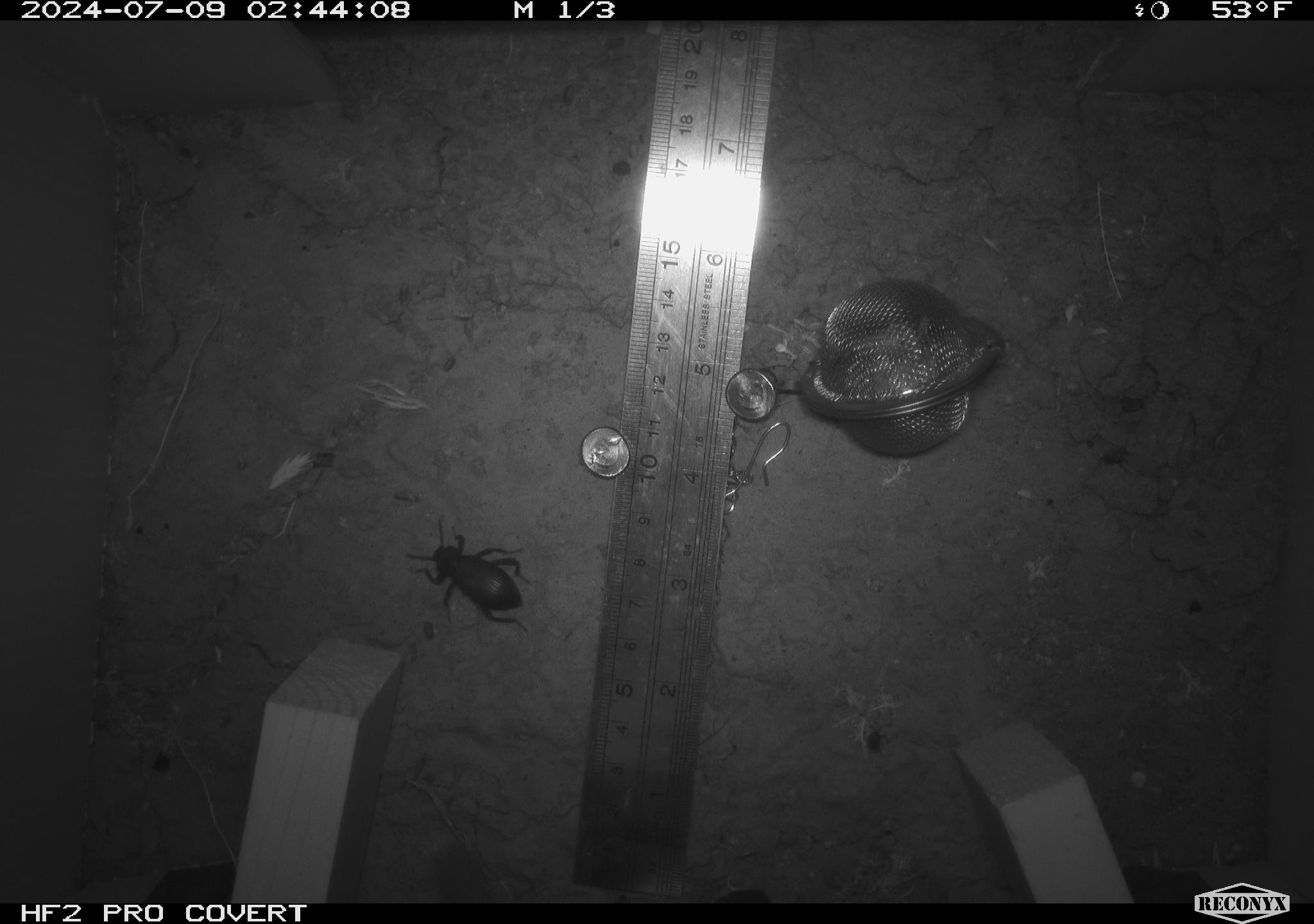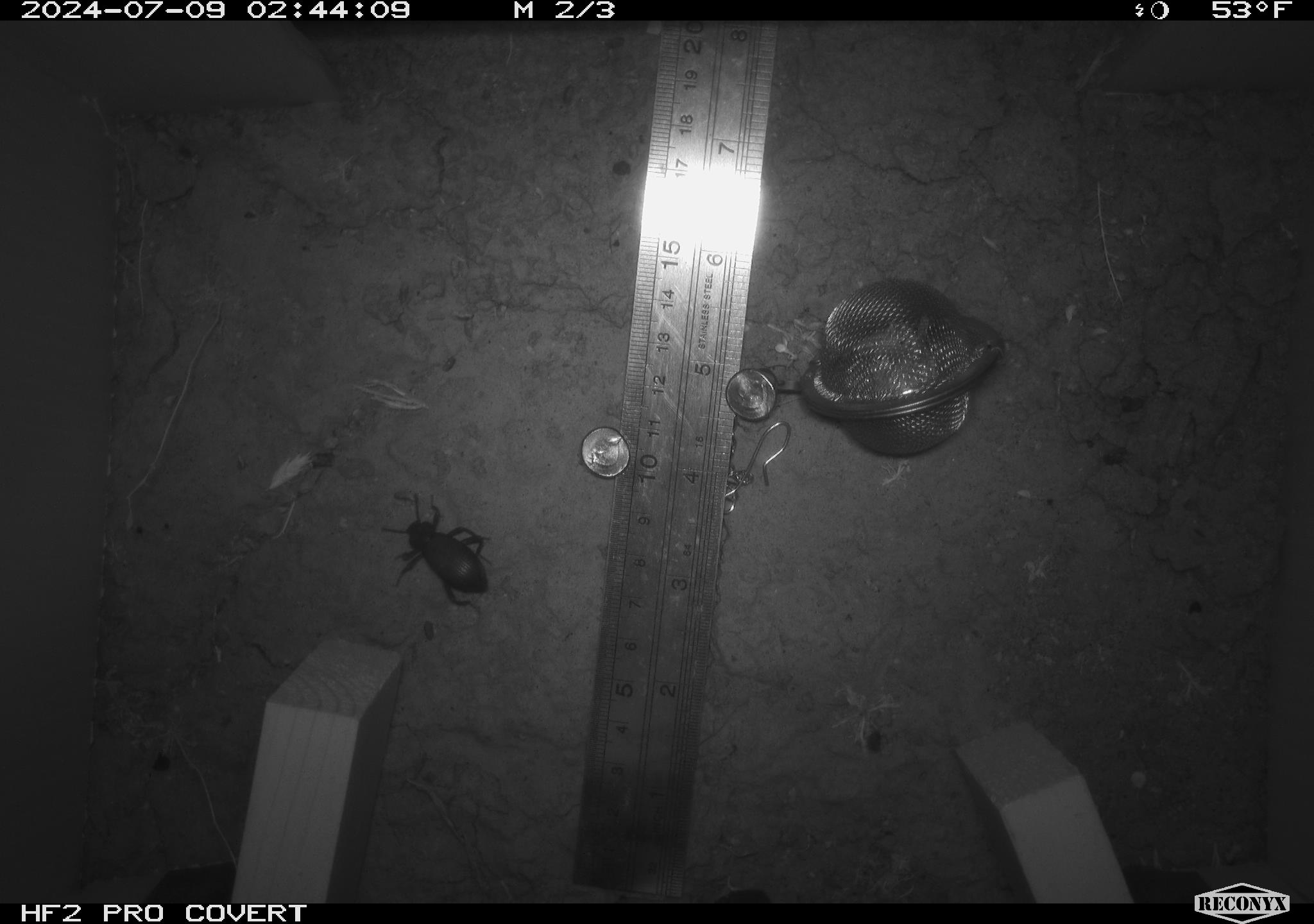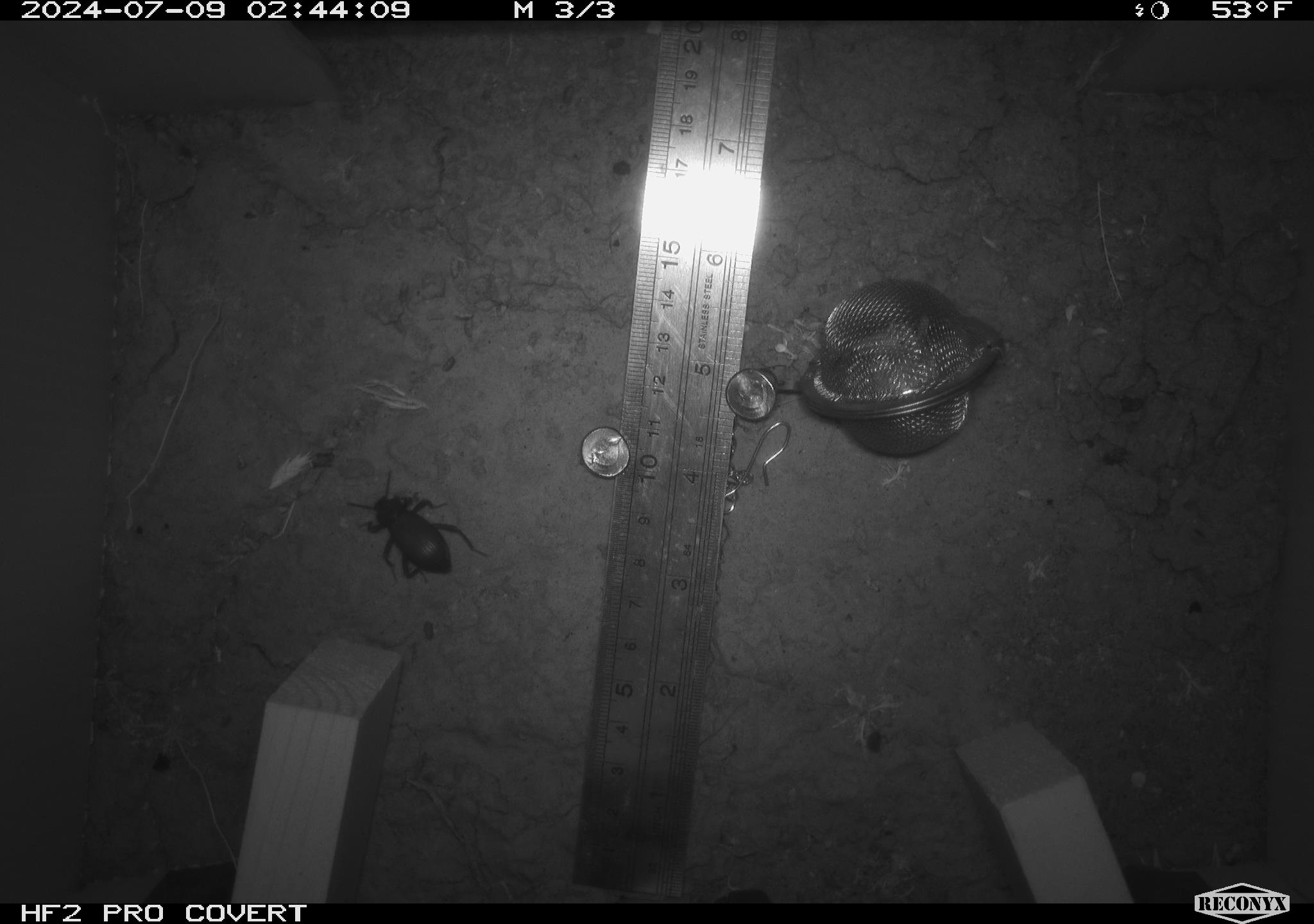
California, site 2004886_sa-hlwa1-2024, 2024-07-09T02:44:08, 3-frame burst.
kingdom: Animalia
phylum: Arthropoda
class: Insecta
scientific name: Insecta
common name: insect